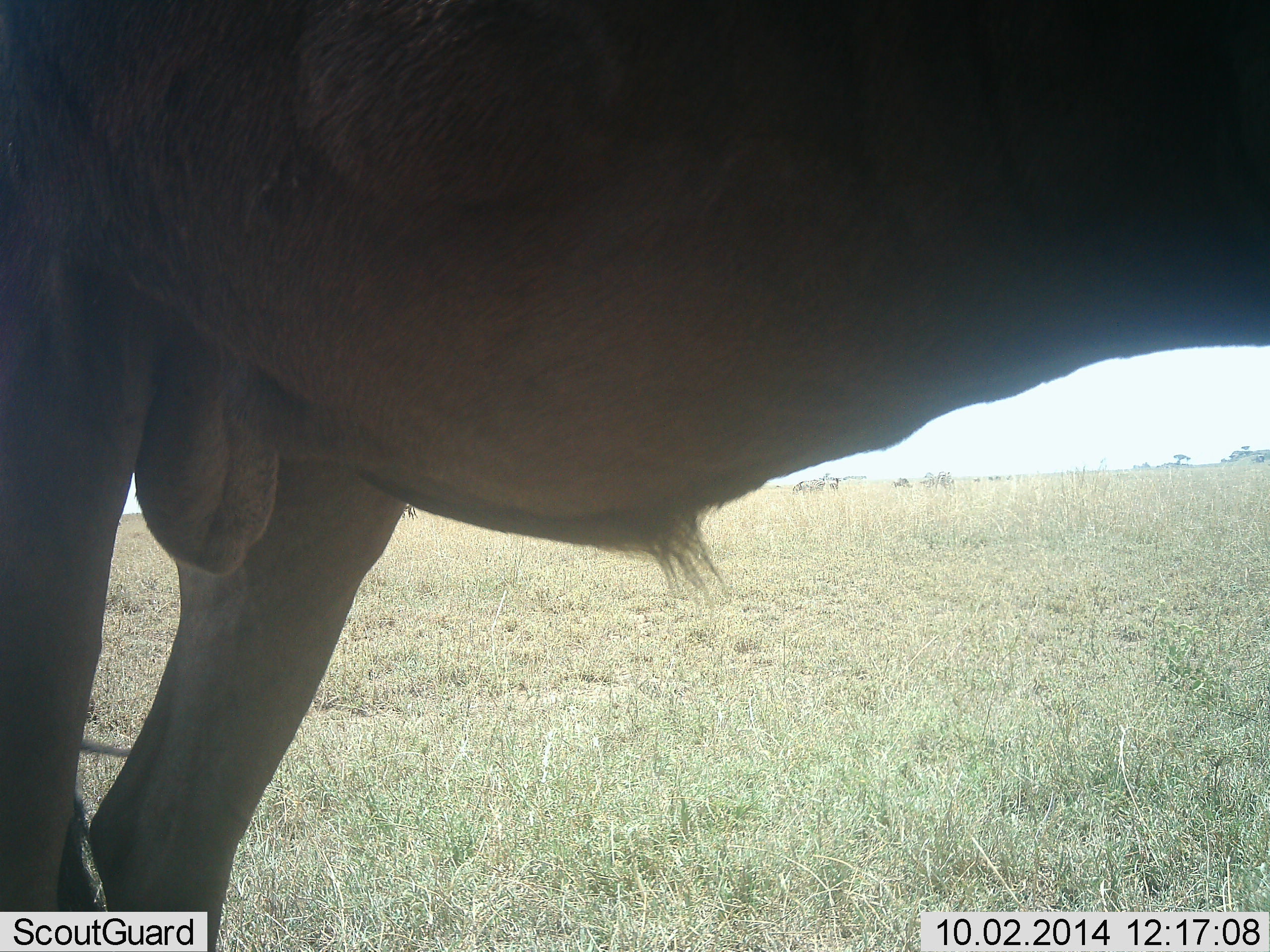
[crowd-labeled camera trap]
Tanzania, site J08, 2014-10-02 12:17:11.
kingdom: Animalia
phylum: Chordata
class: Mammalia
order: Artiodactyla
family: Bovidae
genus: Connochaetes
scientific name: Connochaetes taurinus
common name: blue wildebeest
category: wildebeest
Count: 1.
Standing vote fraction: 100%.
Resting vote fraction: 0%.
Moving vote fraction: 0%.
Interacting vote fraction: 0%.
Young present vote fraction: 0%.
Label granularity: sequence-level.